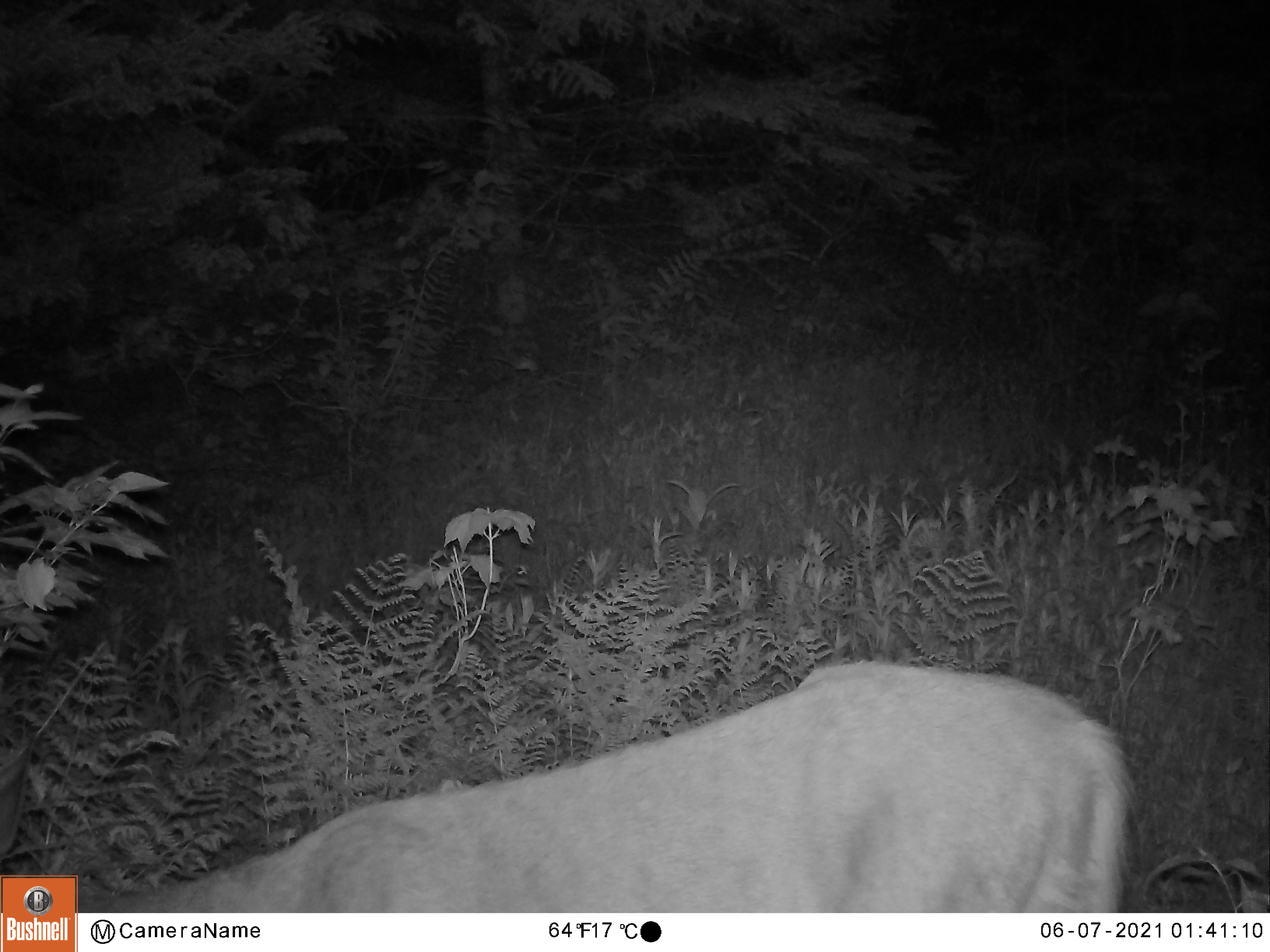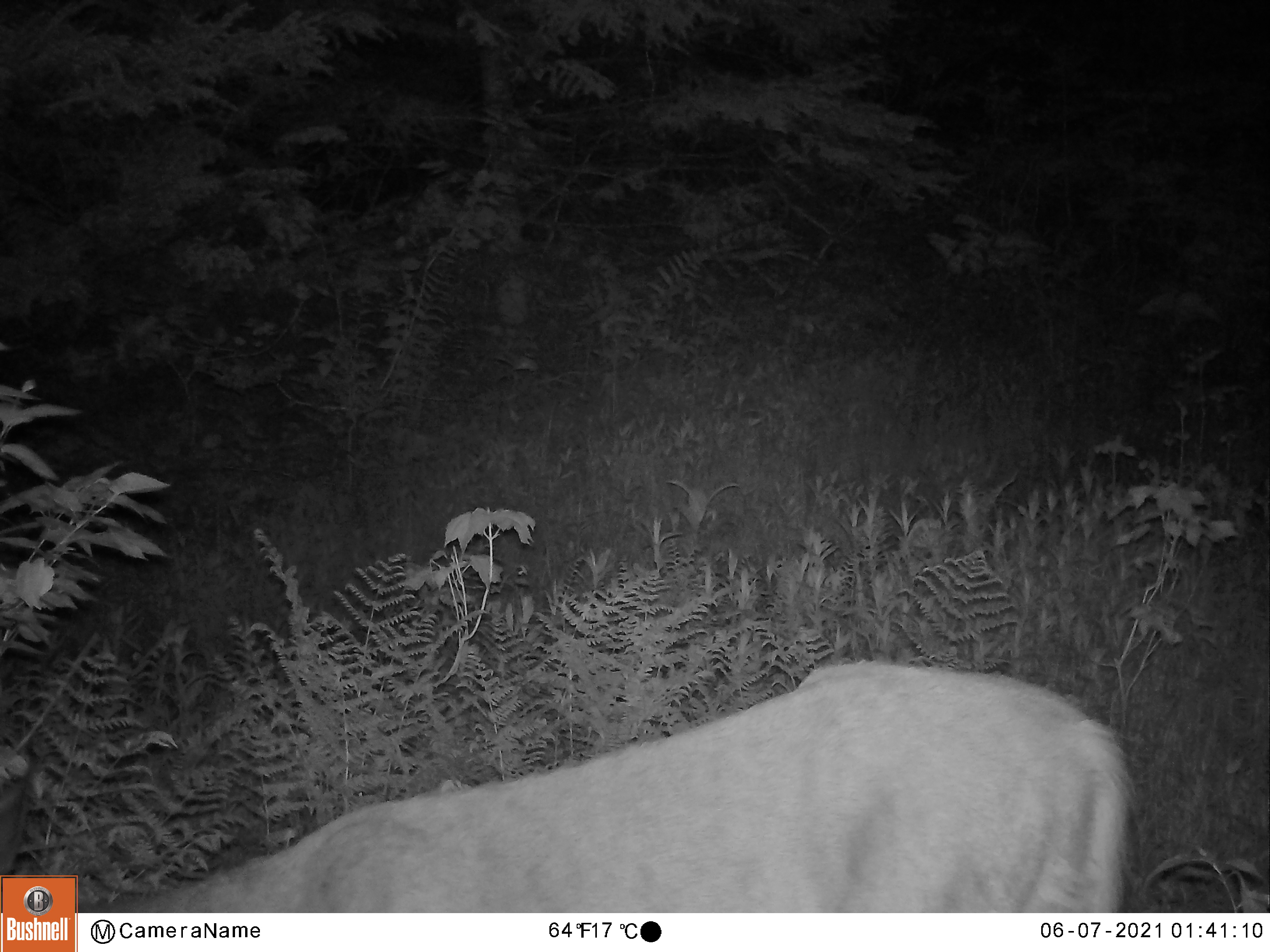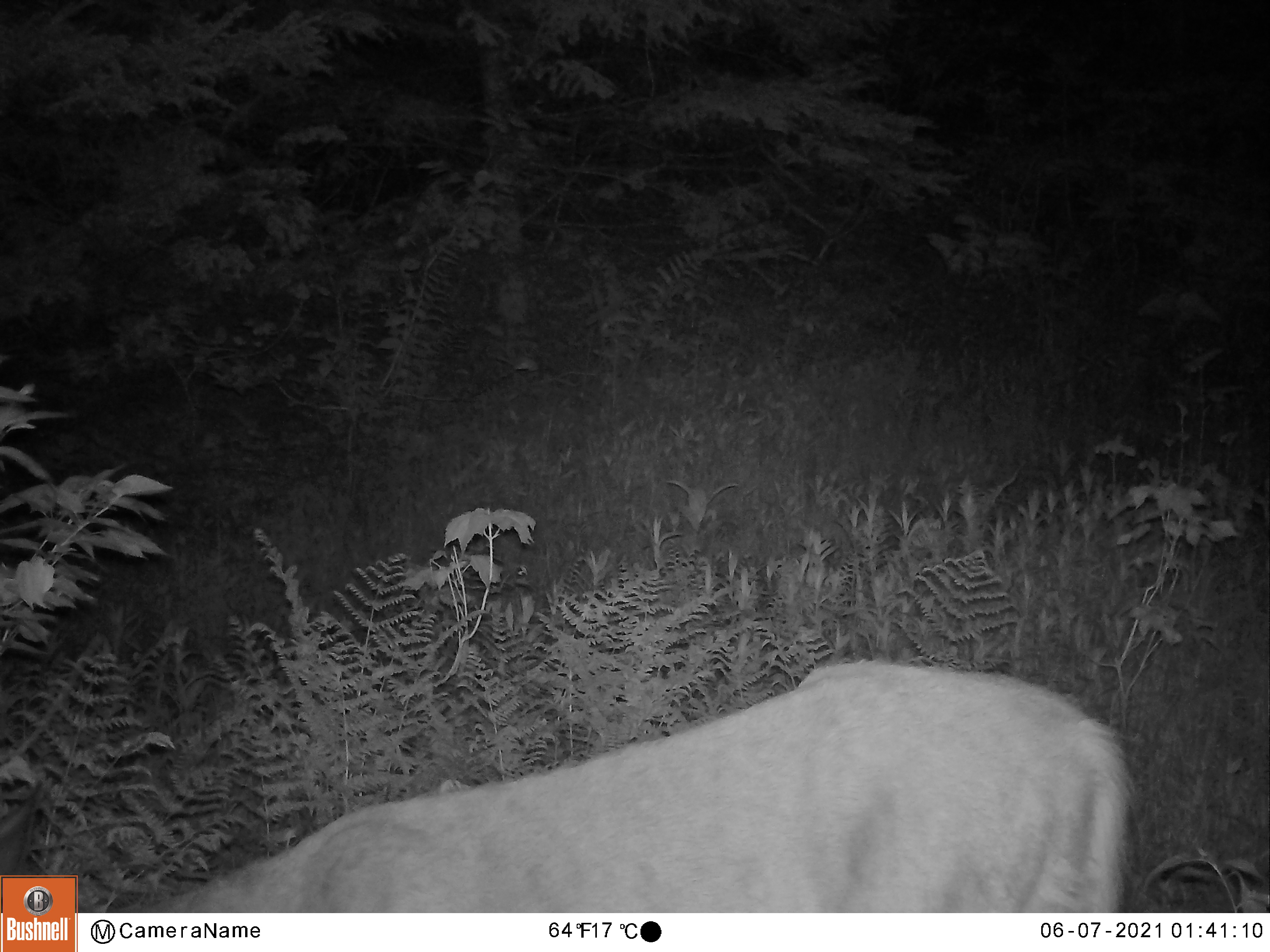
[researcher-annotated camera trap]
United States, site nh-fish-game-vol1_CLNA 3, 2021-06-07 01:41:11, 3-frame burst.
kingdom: Animalia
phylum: Chordata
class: Mammalia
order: Artiodactyla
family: Cervidae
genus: Odocoileus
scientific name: Odocoileus virginianus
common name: white-tailed deer